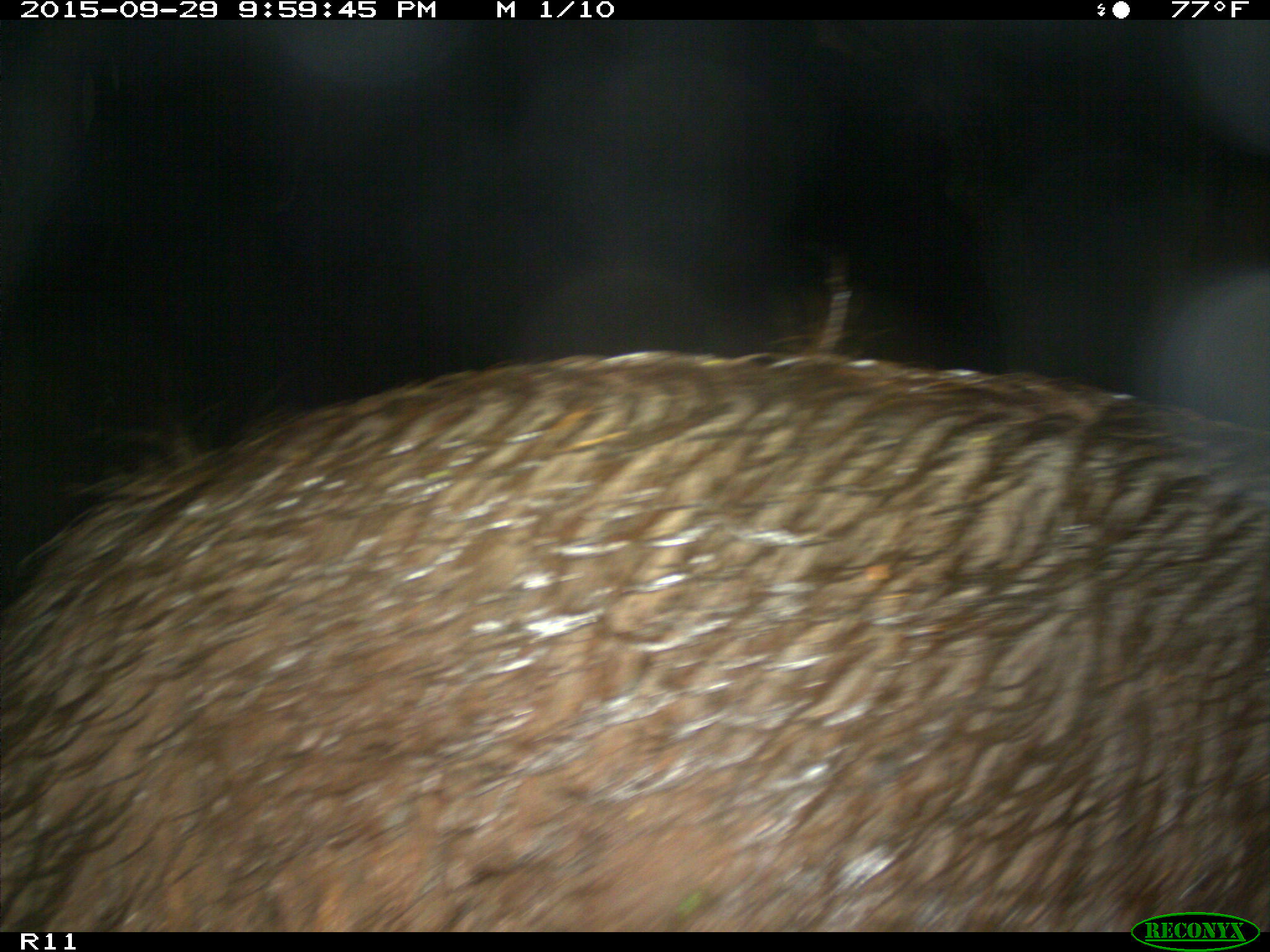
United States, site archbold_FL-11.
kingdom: Animalia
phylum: Chordata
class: Mammalia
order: Artiodactyla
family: Suidae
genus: Sus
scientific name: Sus scrofa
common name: wild boar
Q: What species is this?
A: Sus scrofa (wild boar).